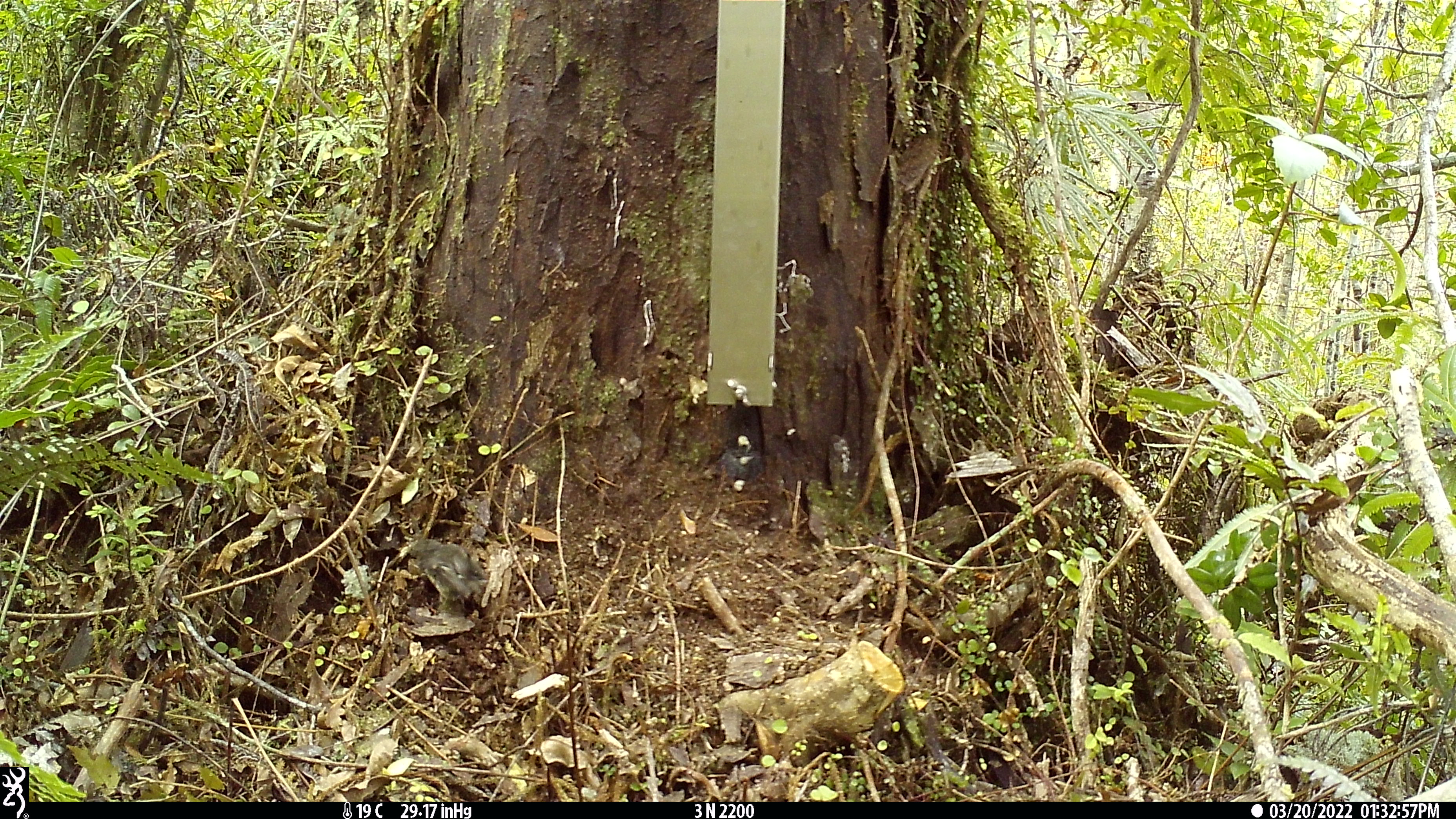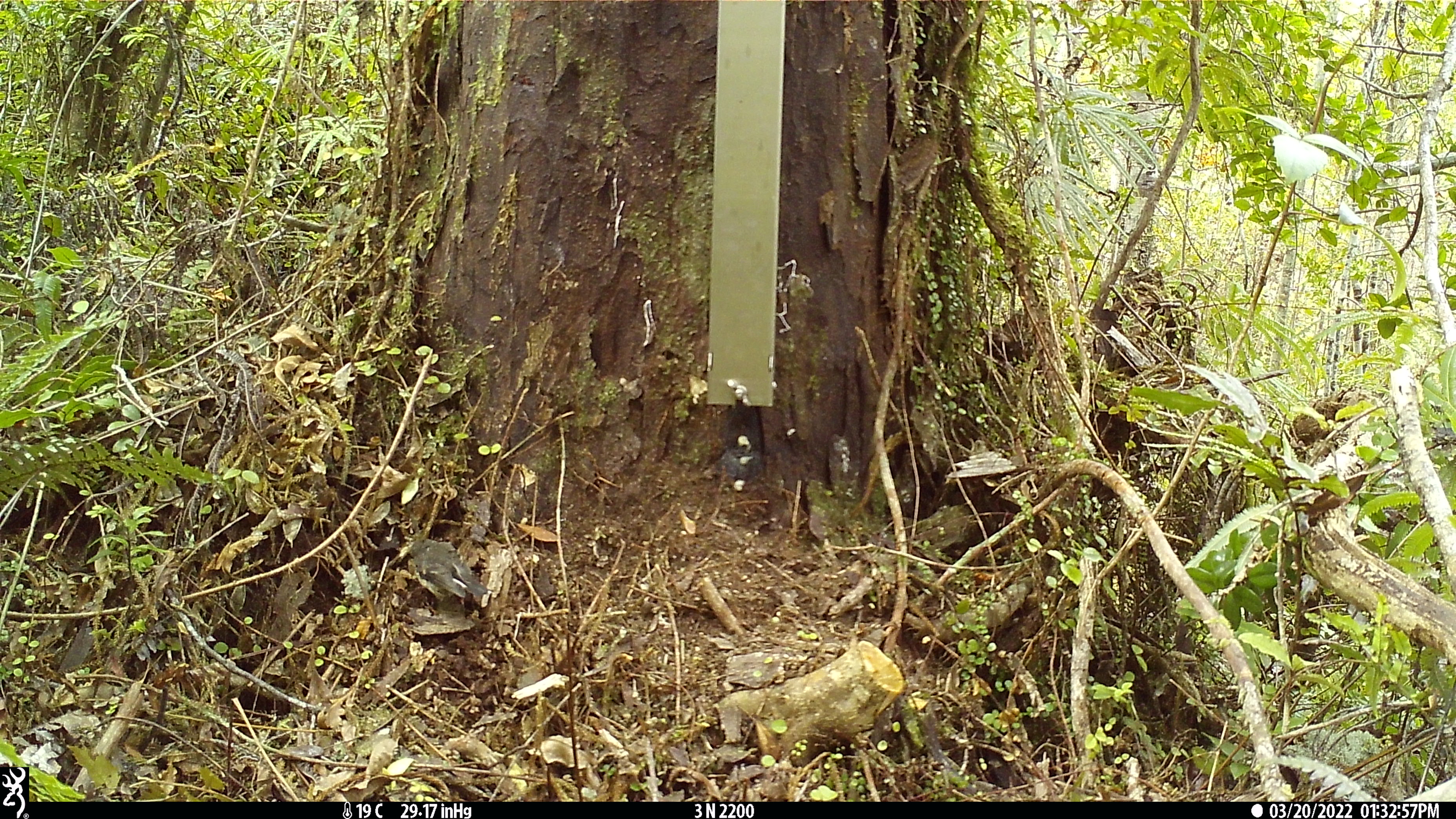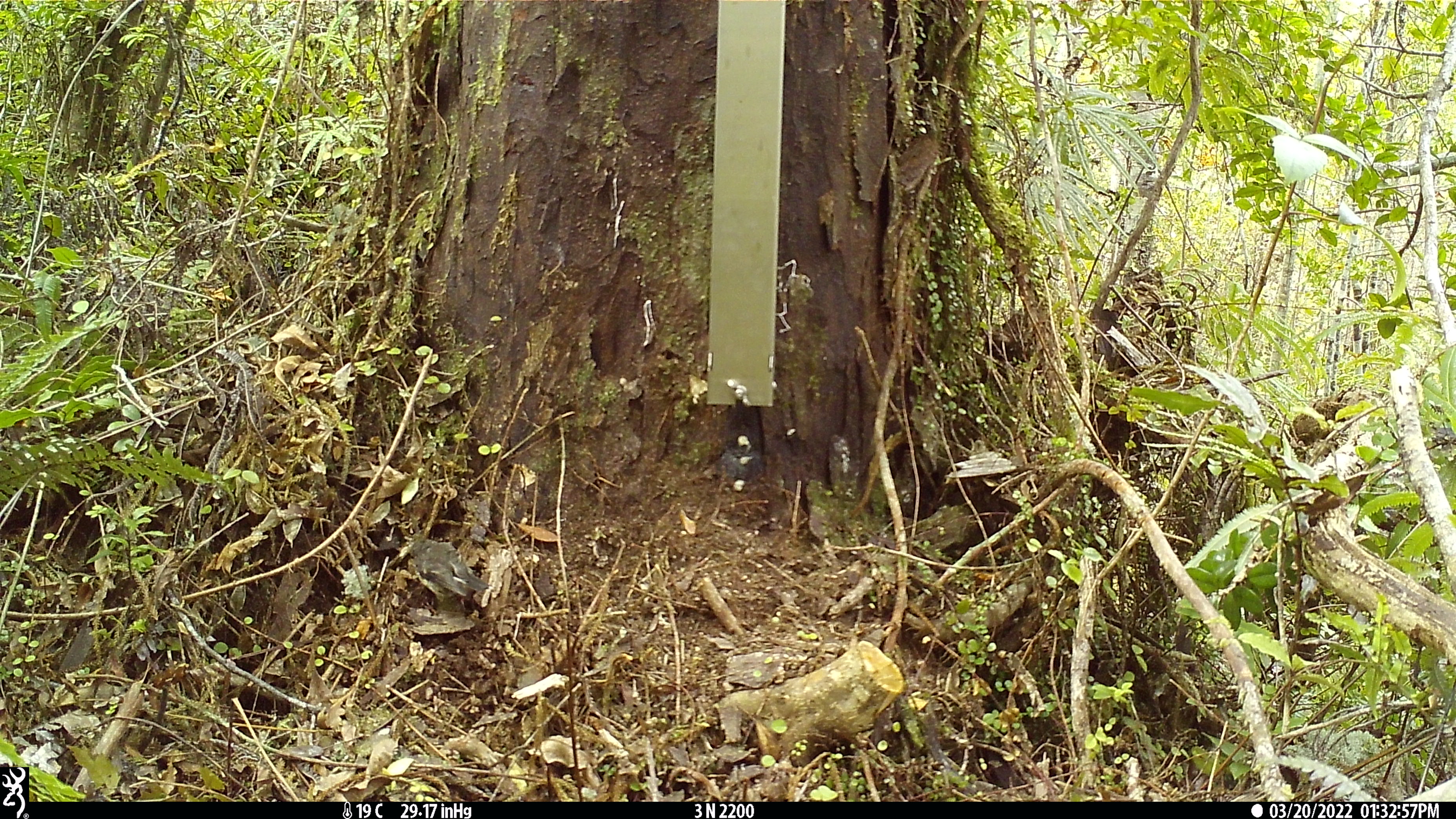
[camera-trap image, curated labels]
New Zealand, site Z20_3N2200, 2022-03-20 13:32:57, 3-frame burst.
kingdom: Animalia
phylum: Chordata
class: Aves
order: Passeriformes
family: Petroicidae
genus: Petroica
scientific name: Petroica macrocephala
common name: tomtit